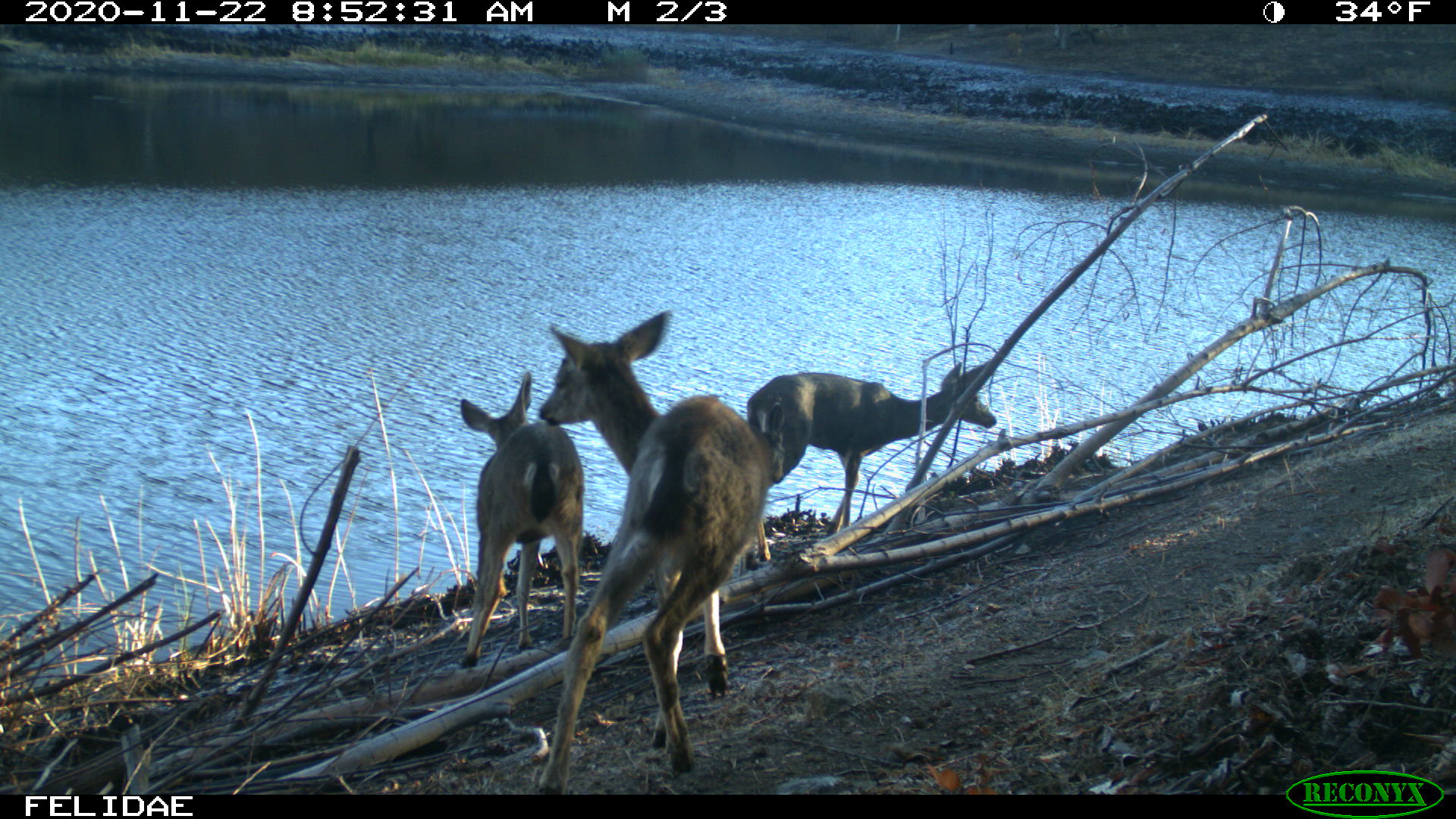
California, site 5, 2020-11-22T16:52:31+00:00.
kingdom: Animalia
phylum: Chordata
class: Mammalia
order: Artiodactyla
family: Cervidae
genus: Odocoileus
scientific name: Odocoileus hemionus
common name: mule deer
Mule deer (Odocoileus hemionus).